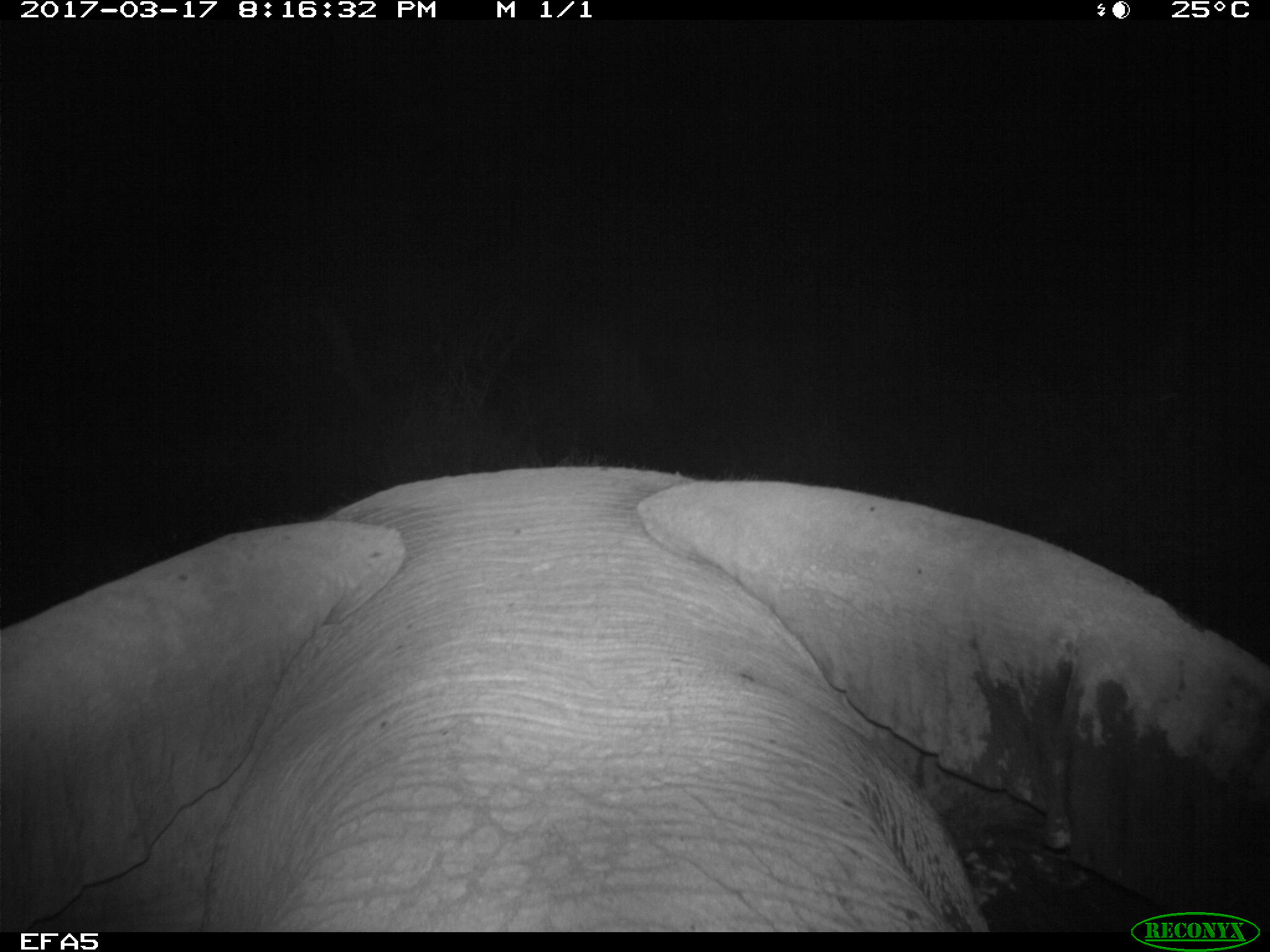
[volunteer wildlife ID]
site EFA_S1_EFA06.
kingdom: Animalia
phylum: Chordata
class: Mammalia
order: Proboscidea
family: Elephantidae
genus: Loxodonta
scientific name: Loxodonta africana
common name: african bush elephant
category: elephant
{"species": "elephant (african bush elephant) (Loxodonta africana)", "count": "1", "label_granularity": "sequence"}